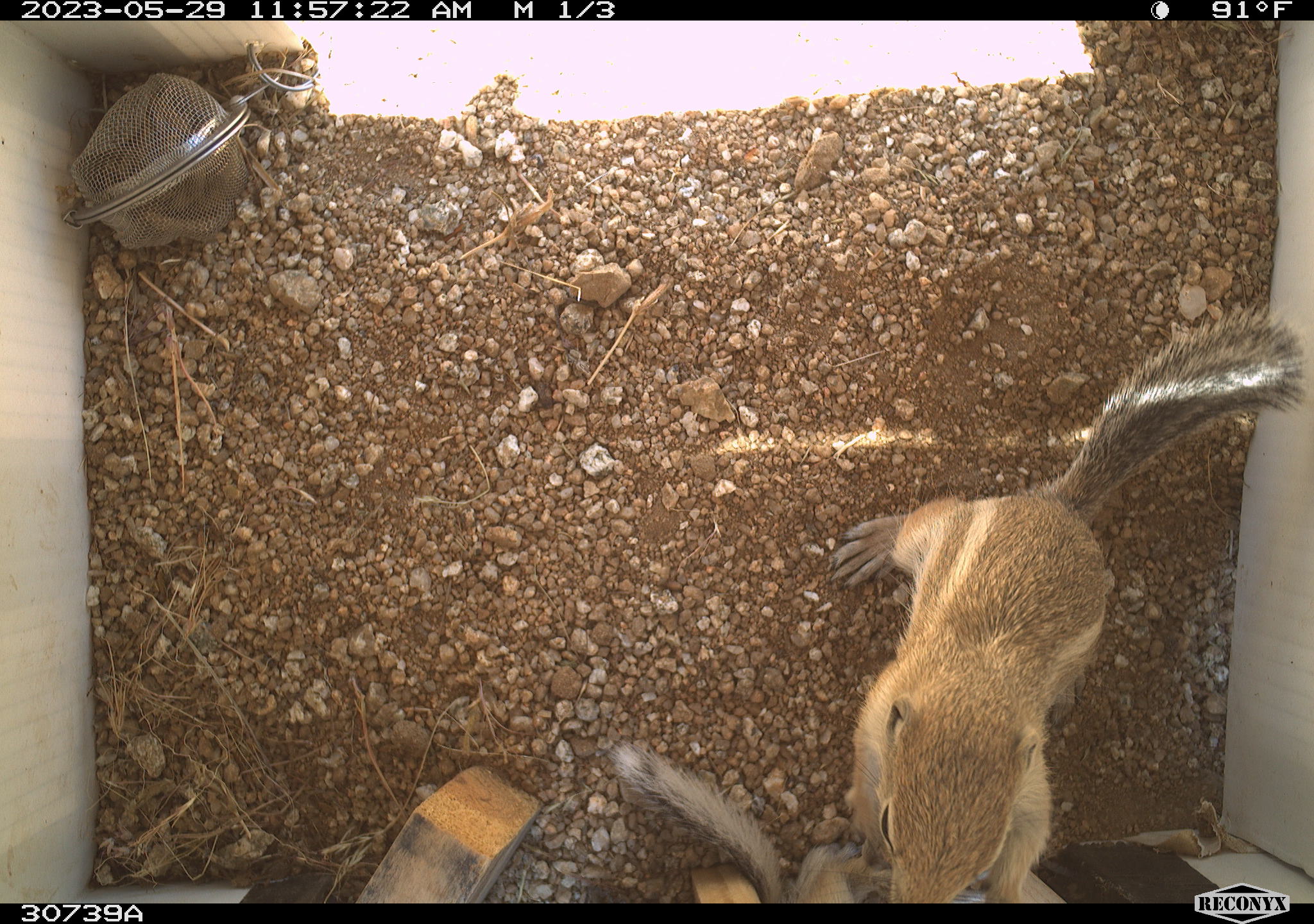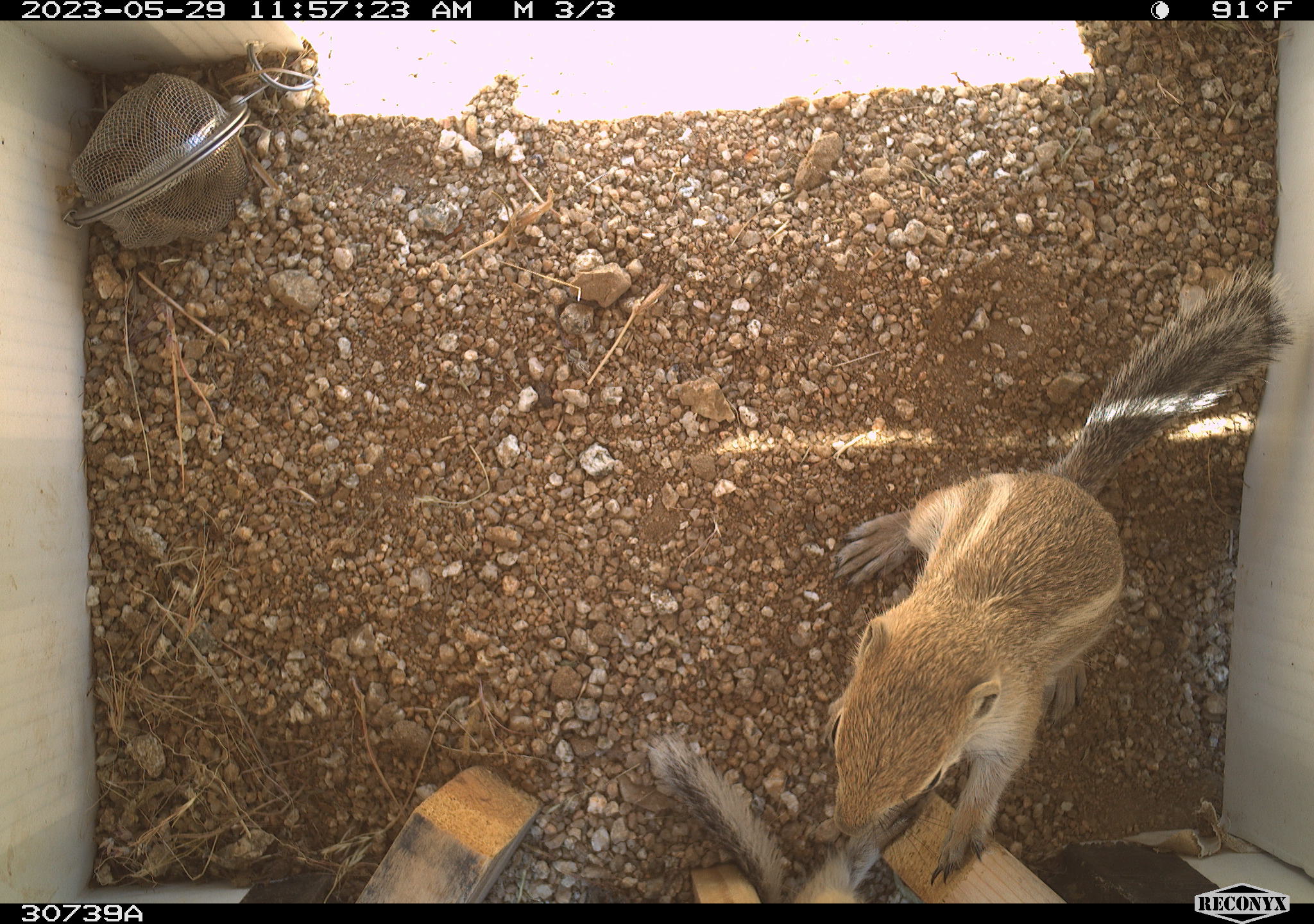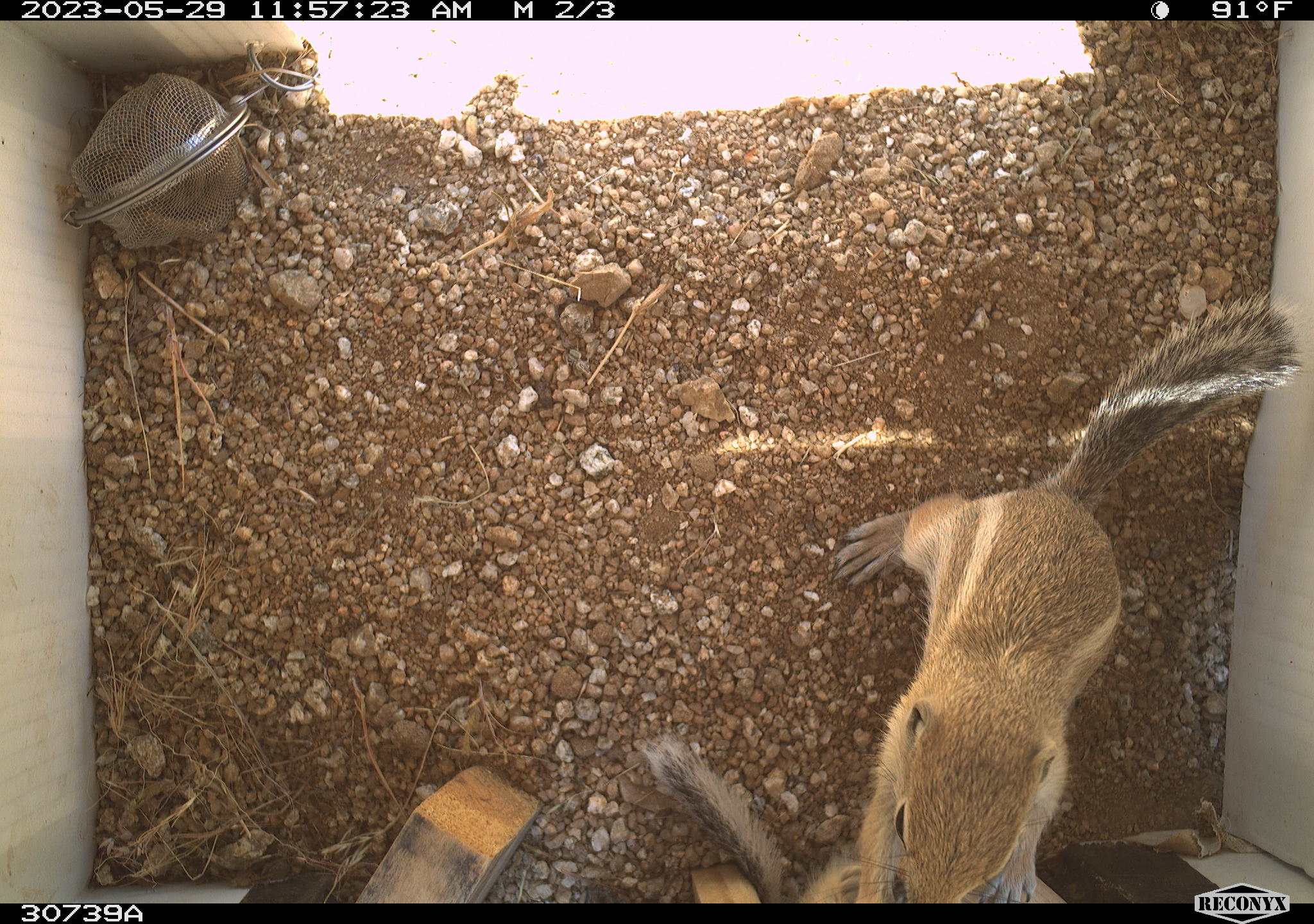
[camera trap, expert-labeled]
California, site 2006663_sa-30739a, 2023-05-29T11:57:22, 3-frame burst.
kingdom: Animalia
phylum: Chordata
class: Mammalia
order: Rodentia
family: Sciuridae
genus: Ammospermophilus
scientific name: Ammospermophilus leucurus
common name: white-tailed antelope squirrel